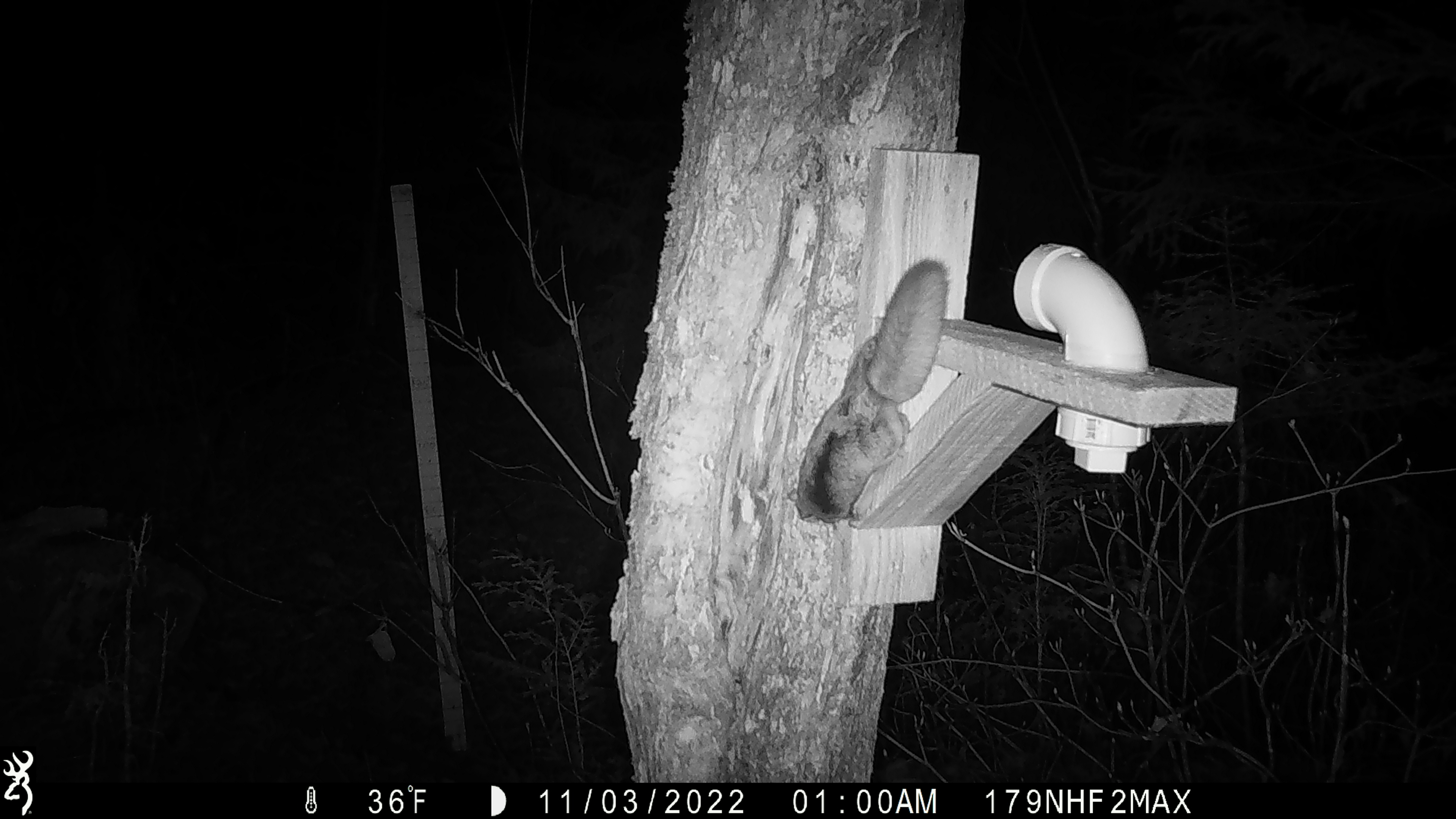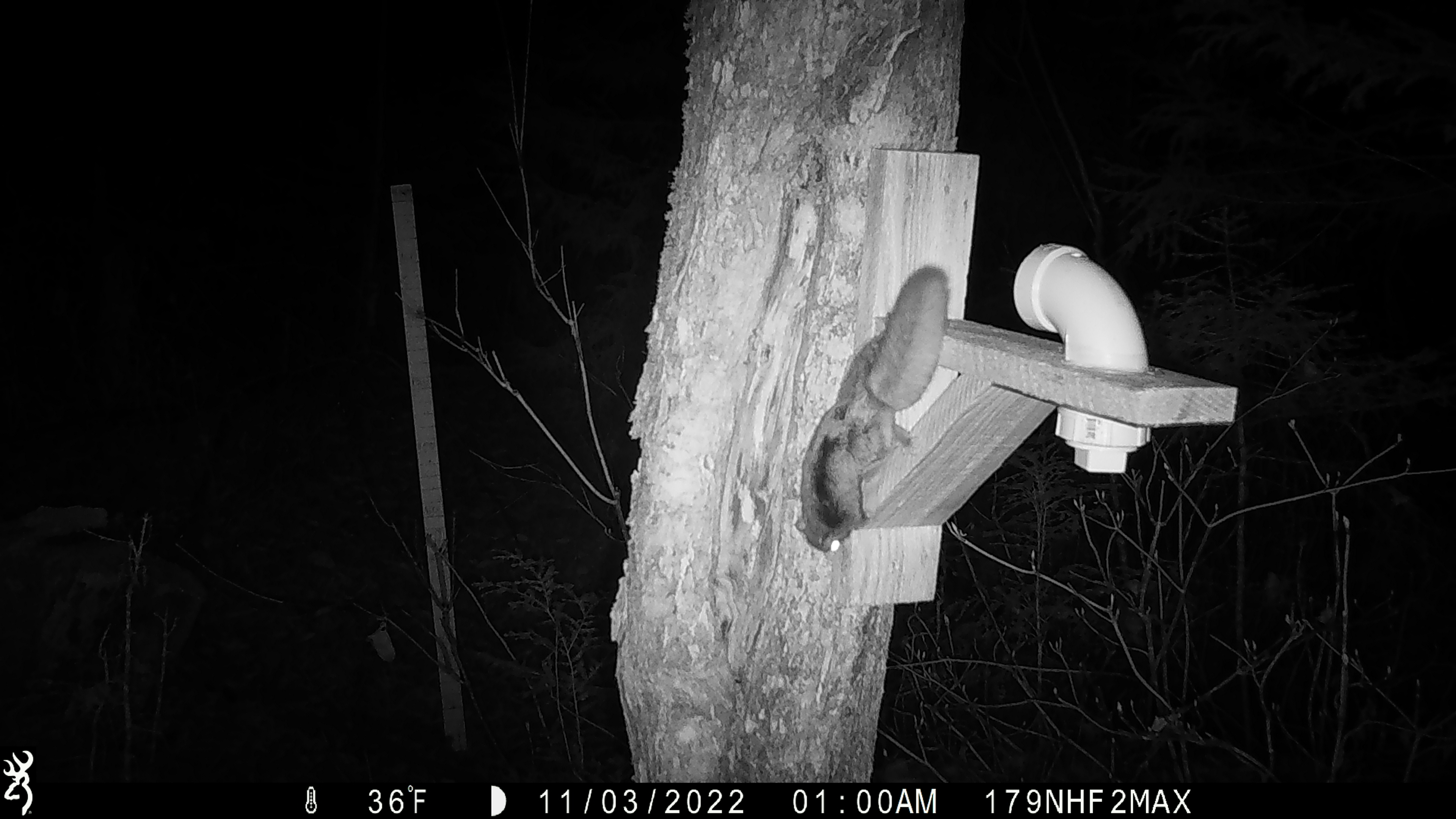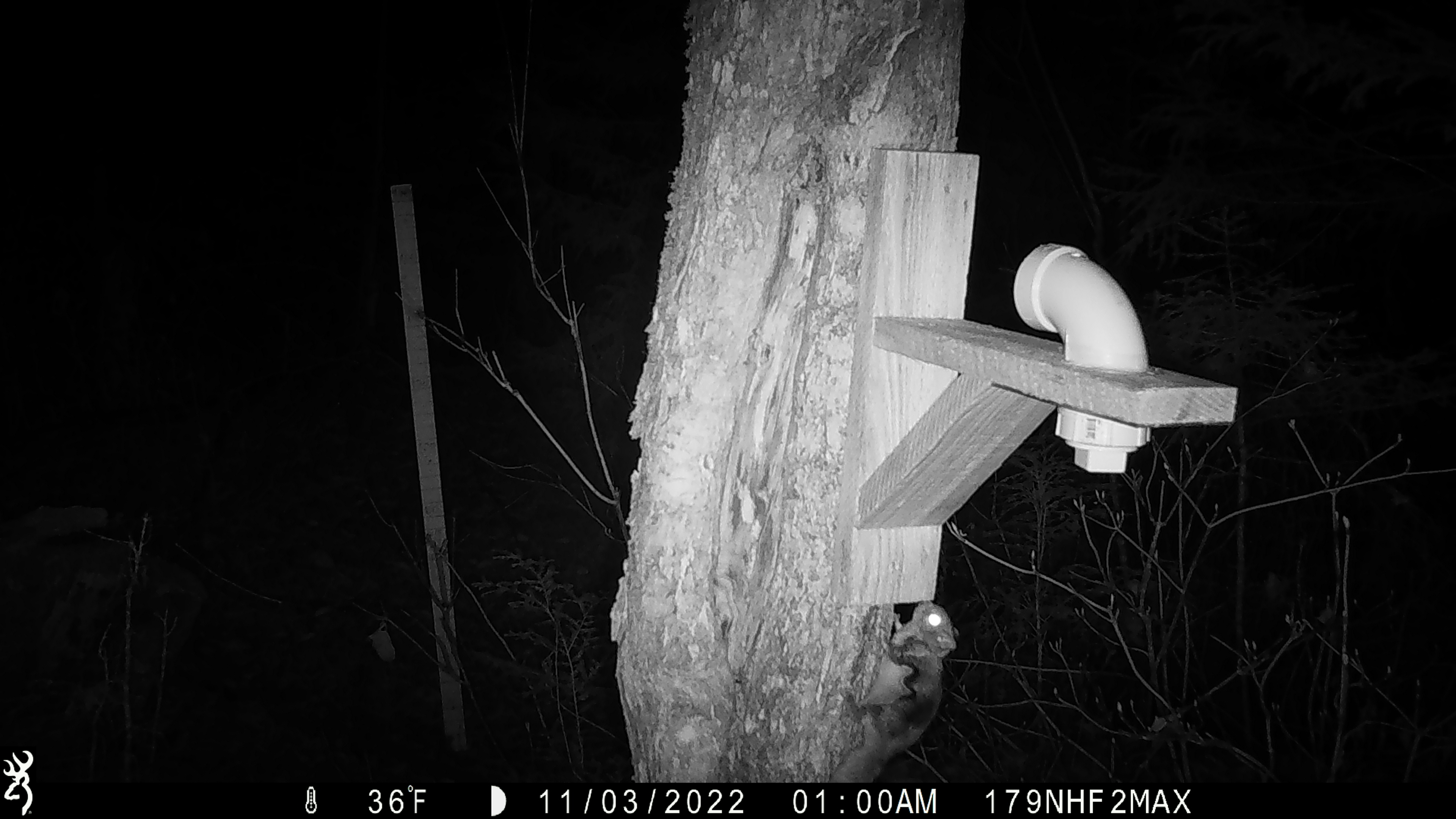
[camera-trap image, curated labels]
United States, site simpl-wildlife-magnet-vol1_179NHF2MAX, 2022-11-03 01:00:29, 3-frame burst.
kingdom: Animalia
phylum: Chordata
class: Mammalia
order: Rodentia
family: Sciuridae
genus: Glaucomys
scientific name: Glaucomys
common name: flying squirrel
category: flying squirrel sp.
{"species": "flying squirrel sp. (flying squirrel) (Glaucomys)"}